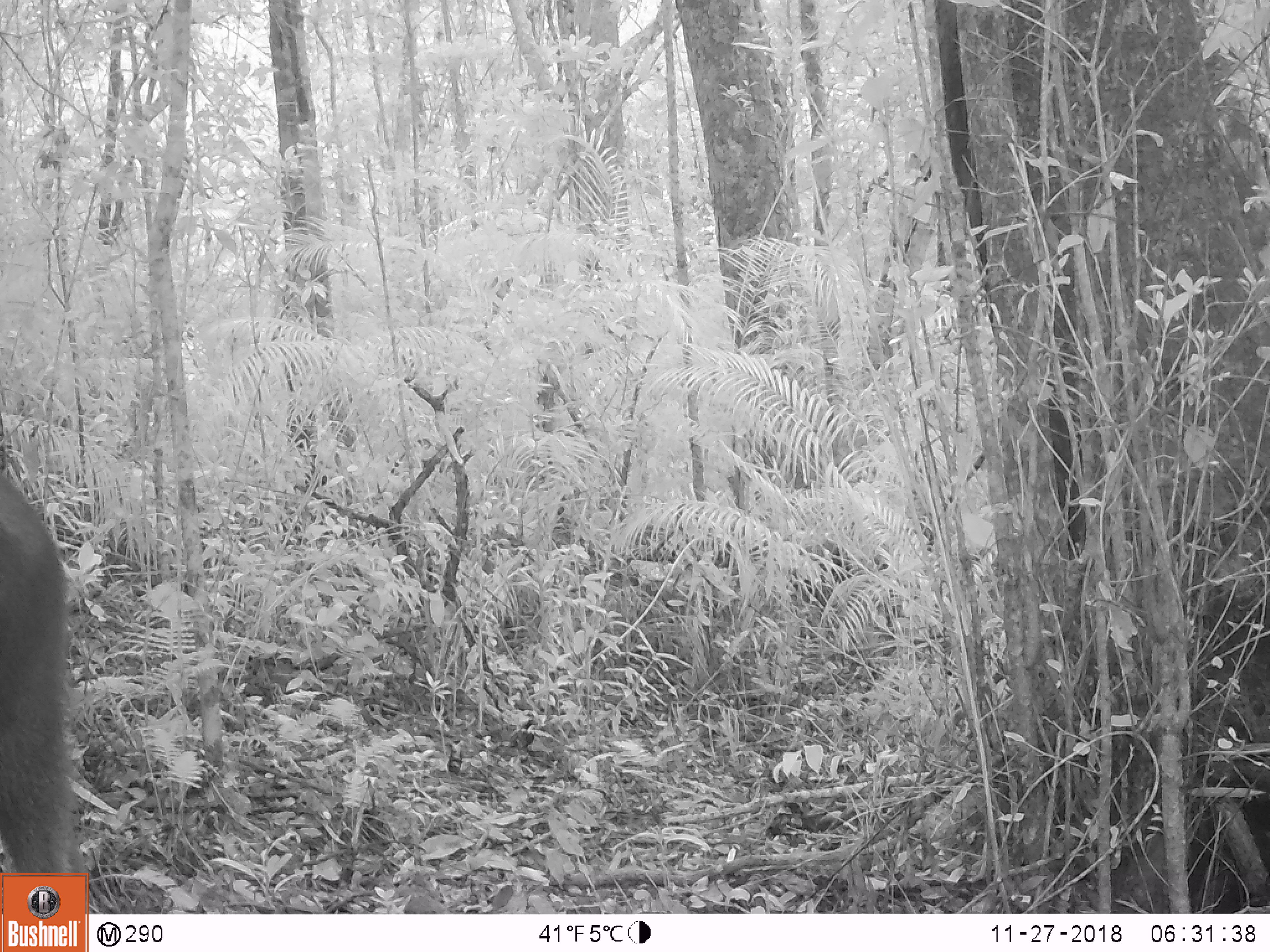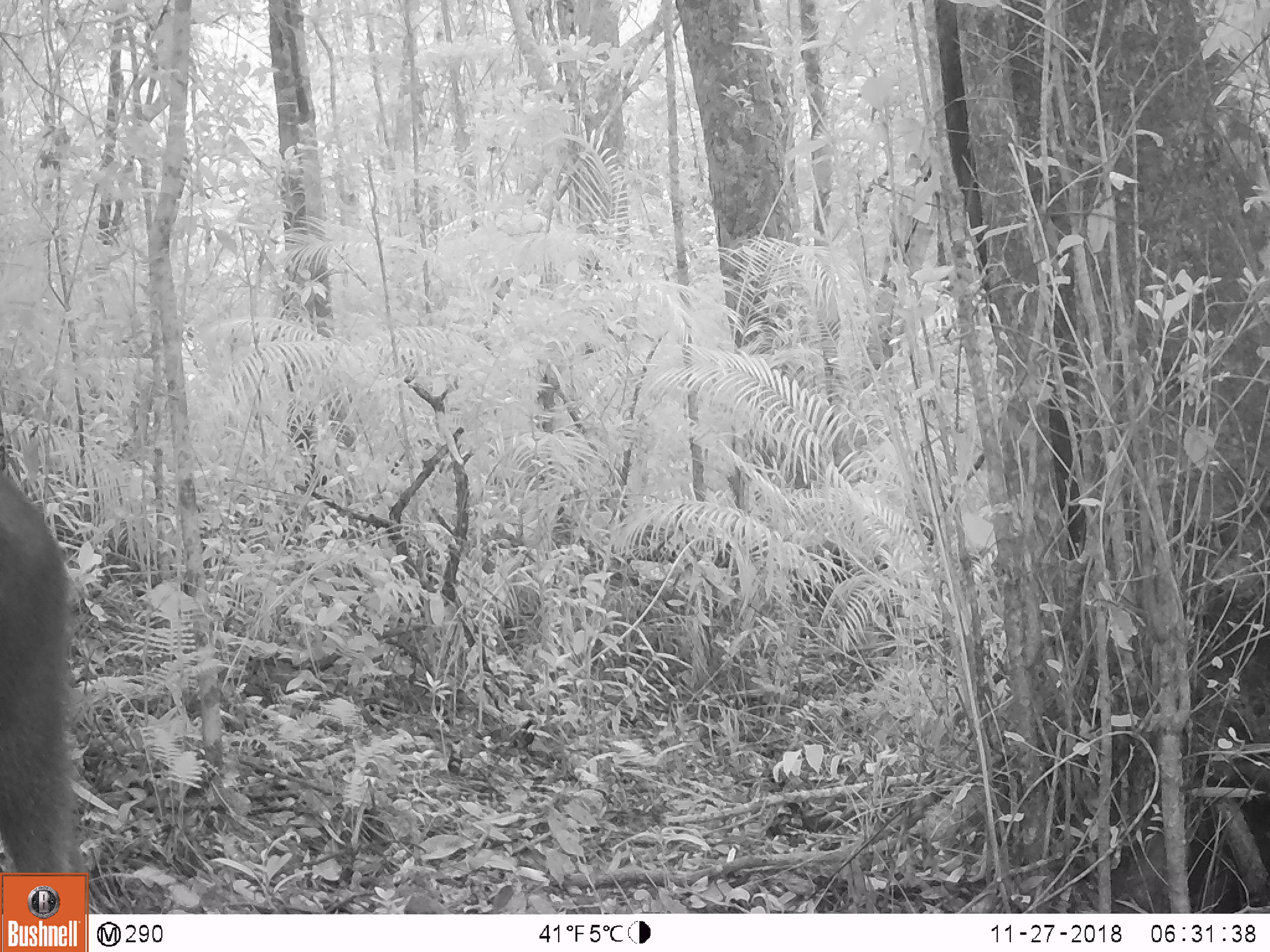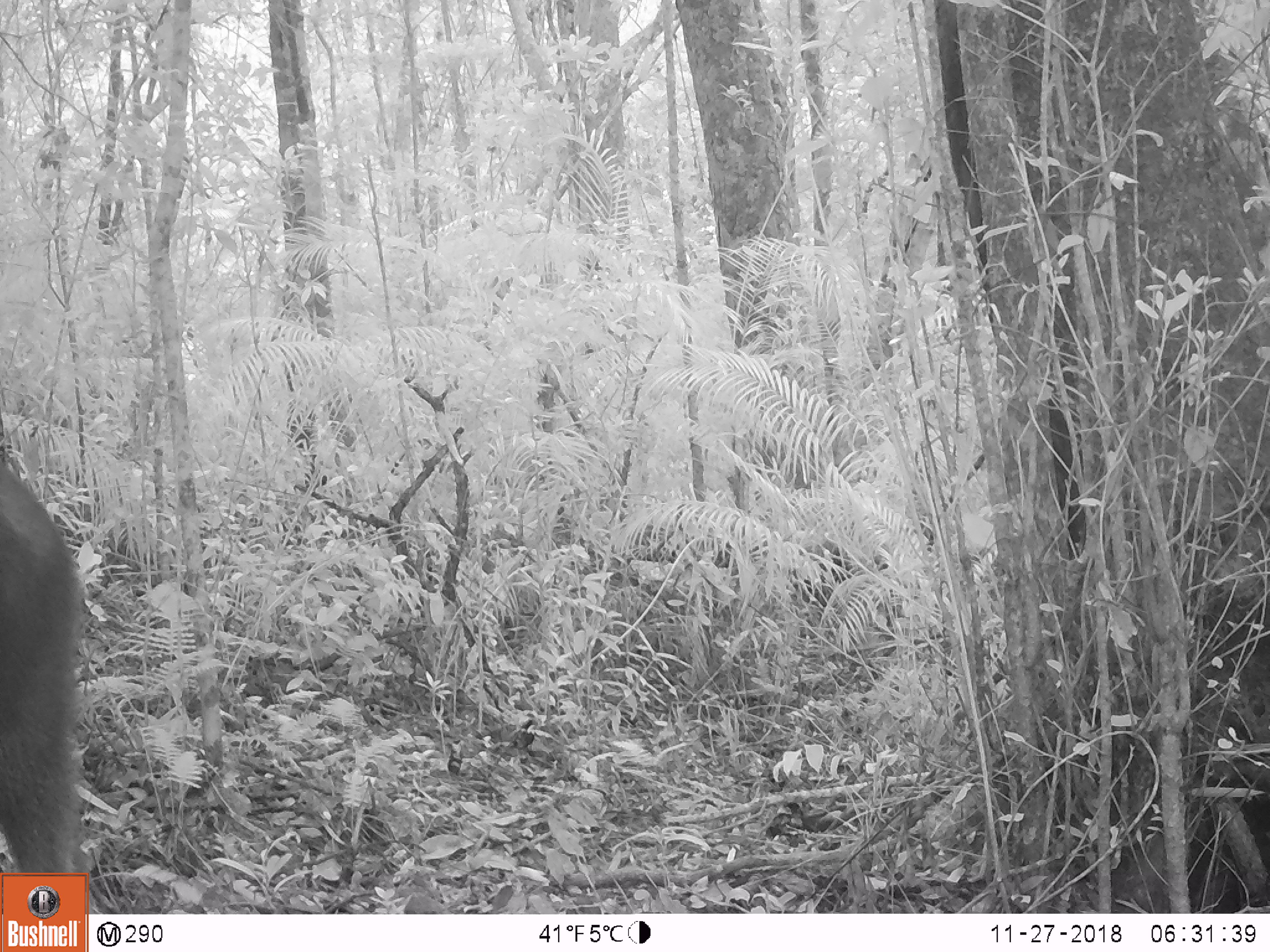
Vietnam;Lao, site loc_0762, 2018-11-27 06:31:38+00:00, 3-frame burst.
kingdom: Animalia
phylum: Chordata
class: Mammalia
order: Artiodactyla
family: Bovidae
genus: Capricornis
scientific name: Capricornis sumatraensis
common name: chinese serow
Chinese serow (Capricornis sumatraensis). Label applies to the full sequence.